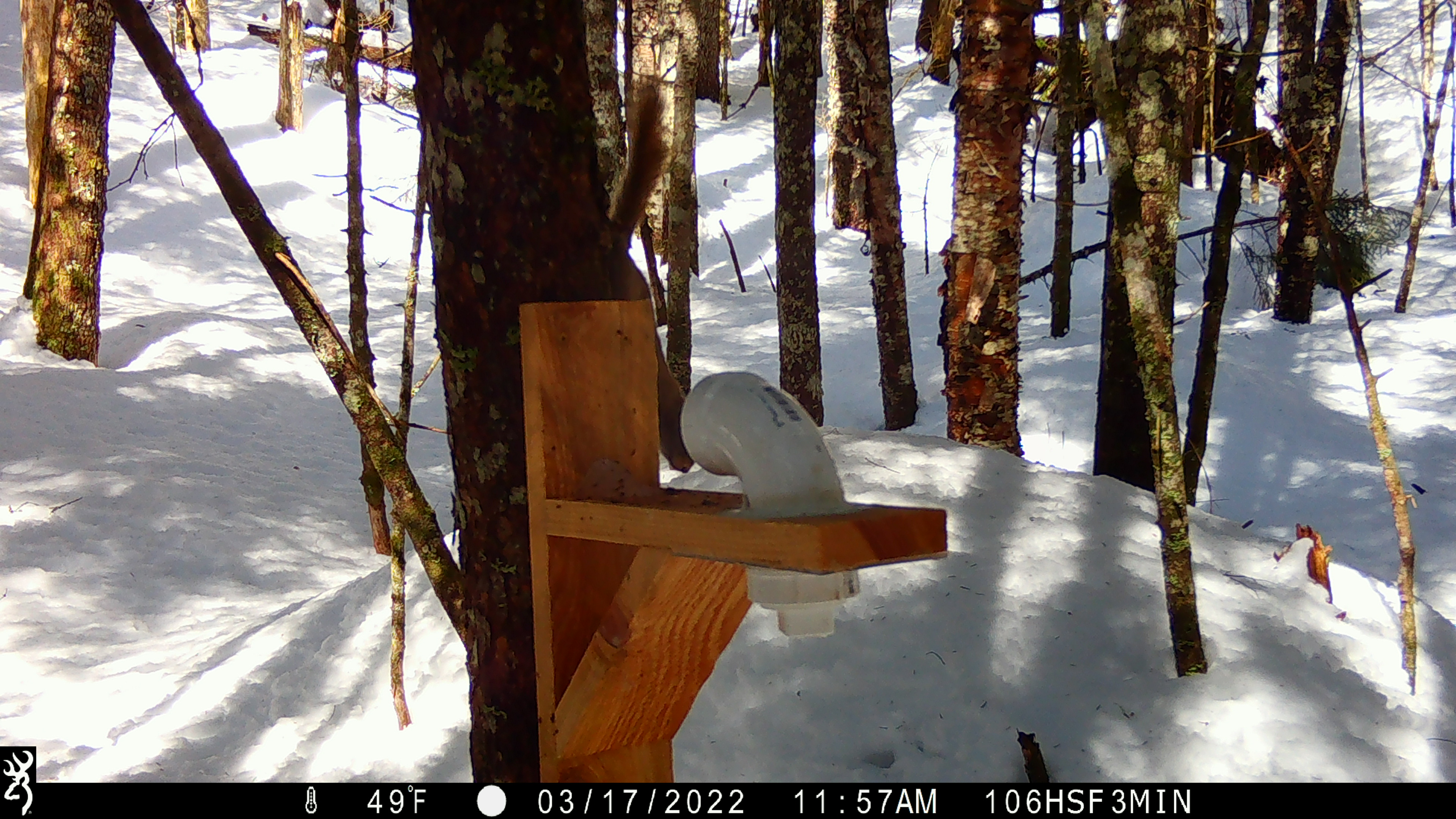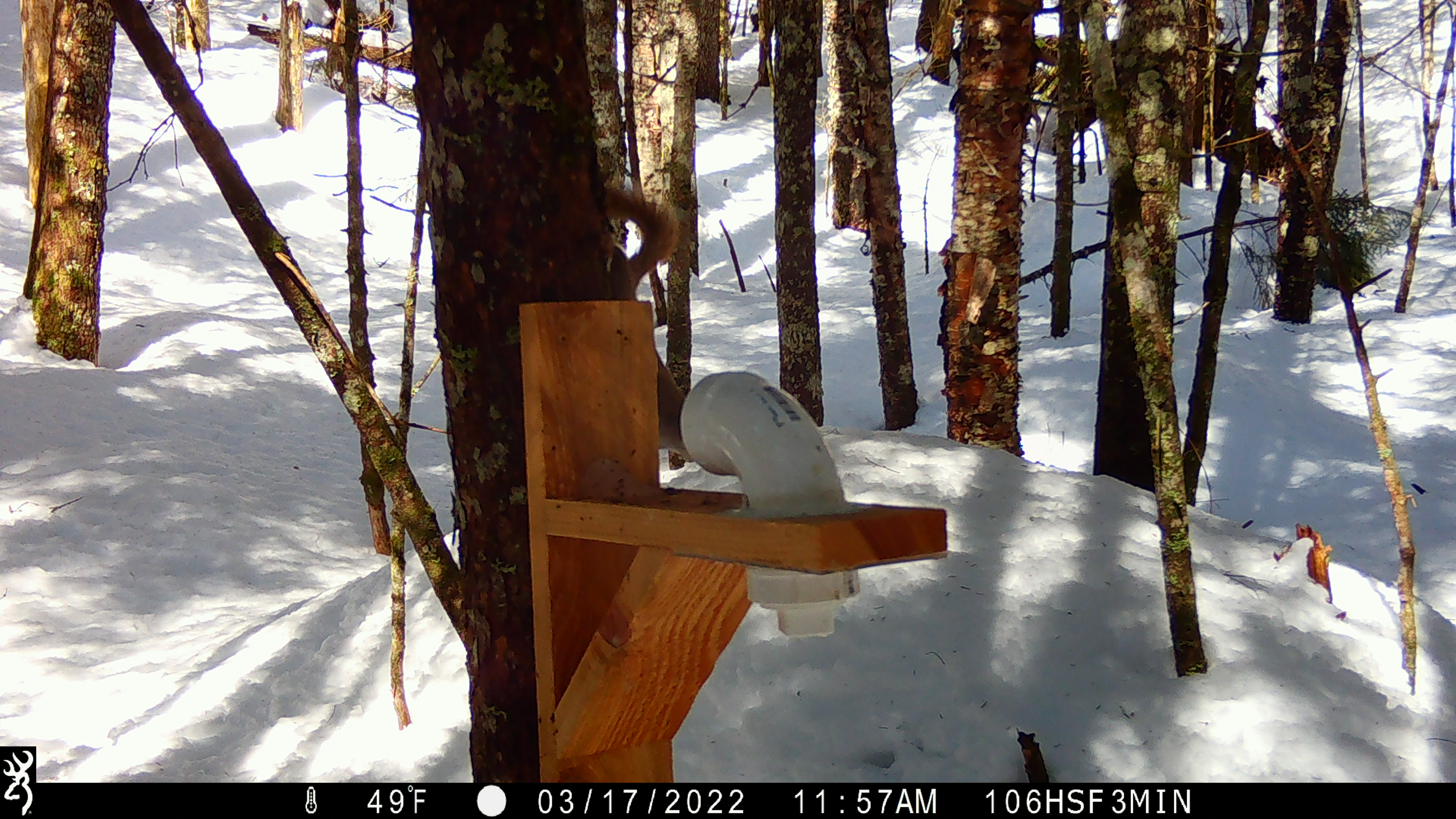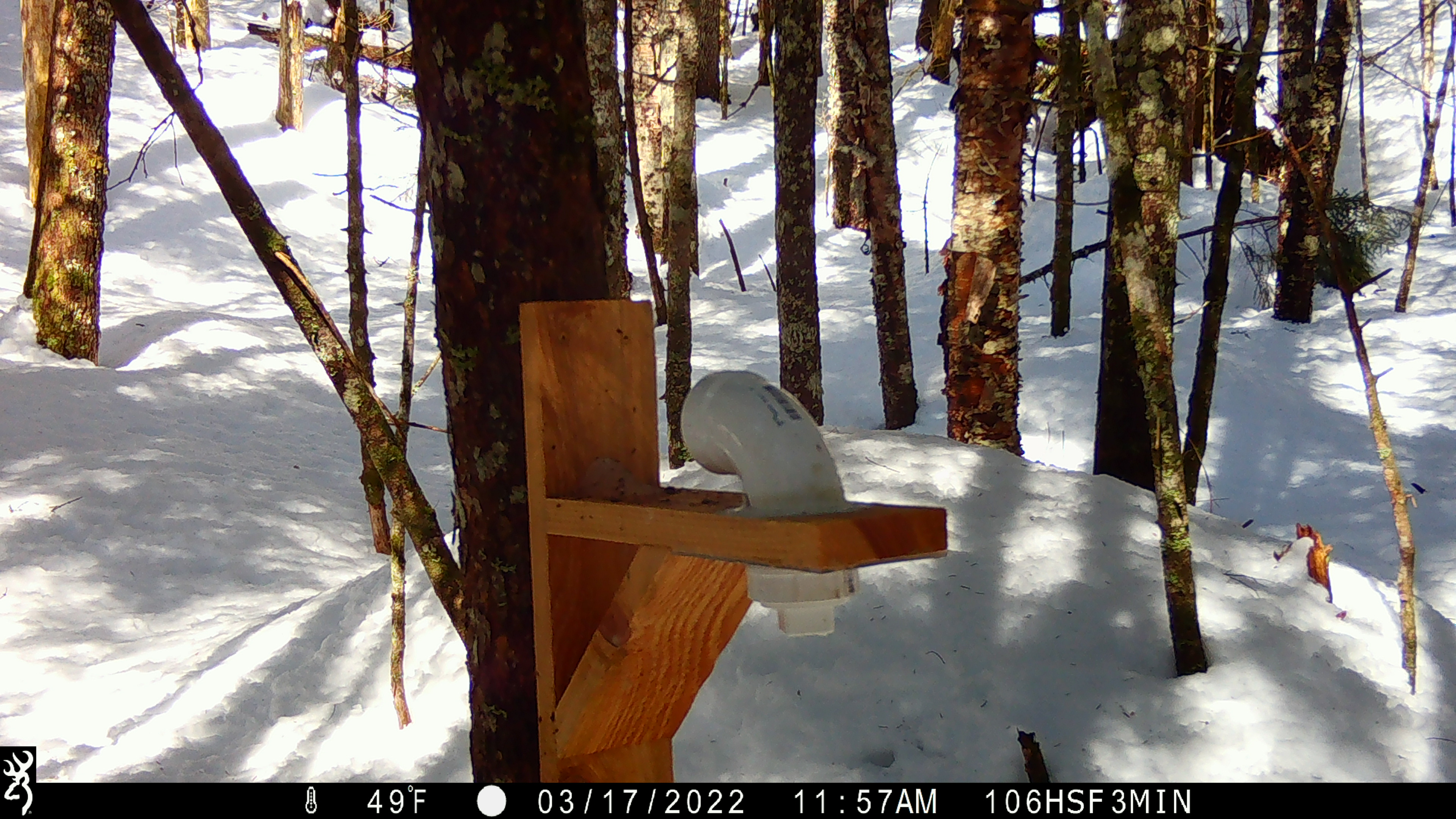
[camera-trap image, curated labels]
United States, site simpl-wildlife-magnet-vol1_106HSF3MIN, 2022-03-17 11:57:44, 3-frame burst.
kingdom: Animalia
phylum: Chordata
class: Mammalia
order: Rodentia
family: Sciuridae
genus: Tamiasciurus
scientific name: Tamiasciurus hudsonicus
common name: red squirrel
Red squirrel (Tamiasciurus hudsonicus).